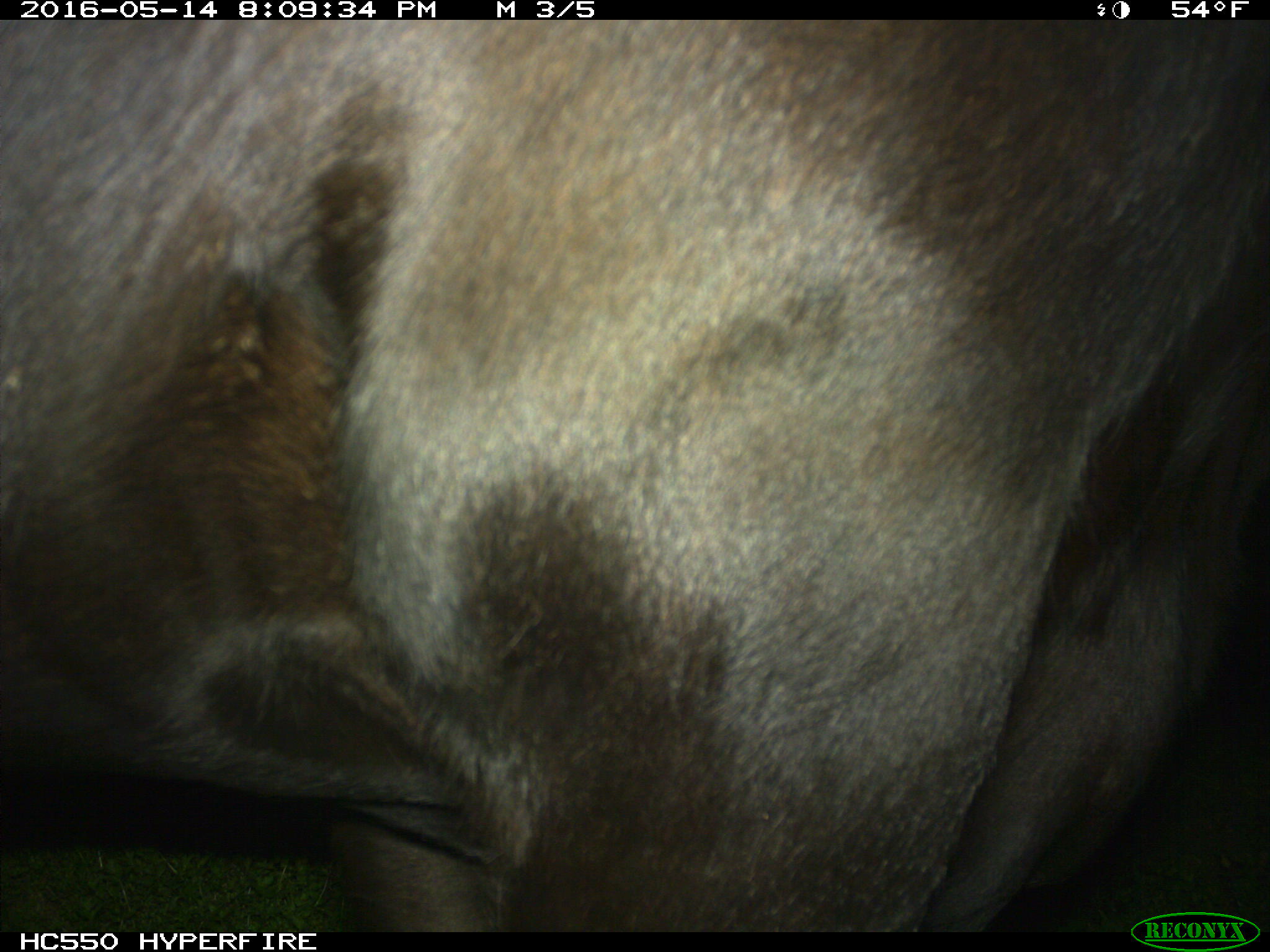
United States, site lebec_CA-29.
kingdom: Animalia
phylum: Chordata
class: Mammalia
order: Artiodactyla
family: Bovidae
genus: Bos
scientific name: Bos taurus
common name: domestic cow